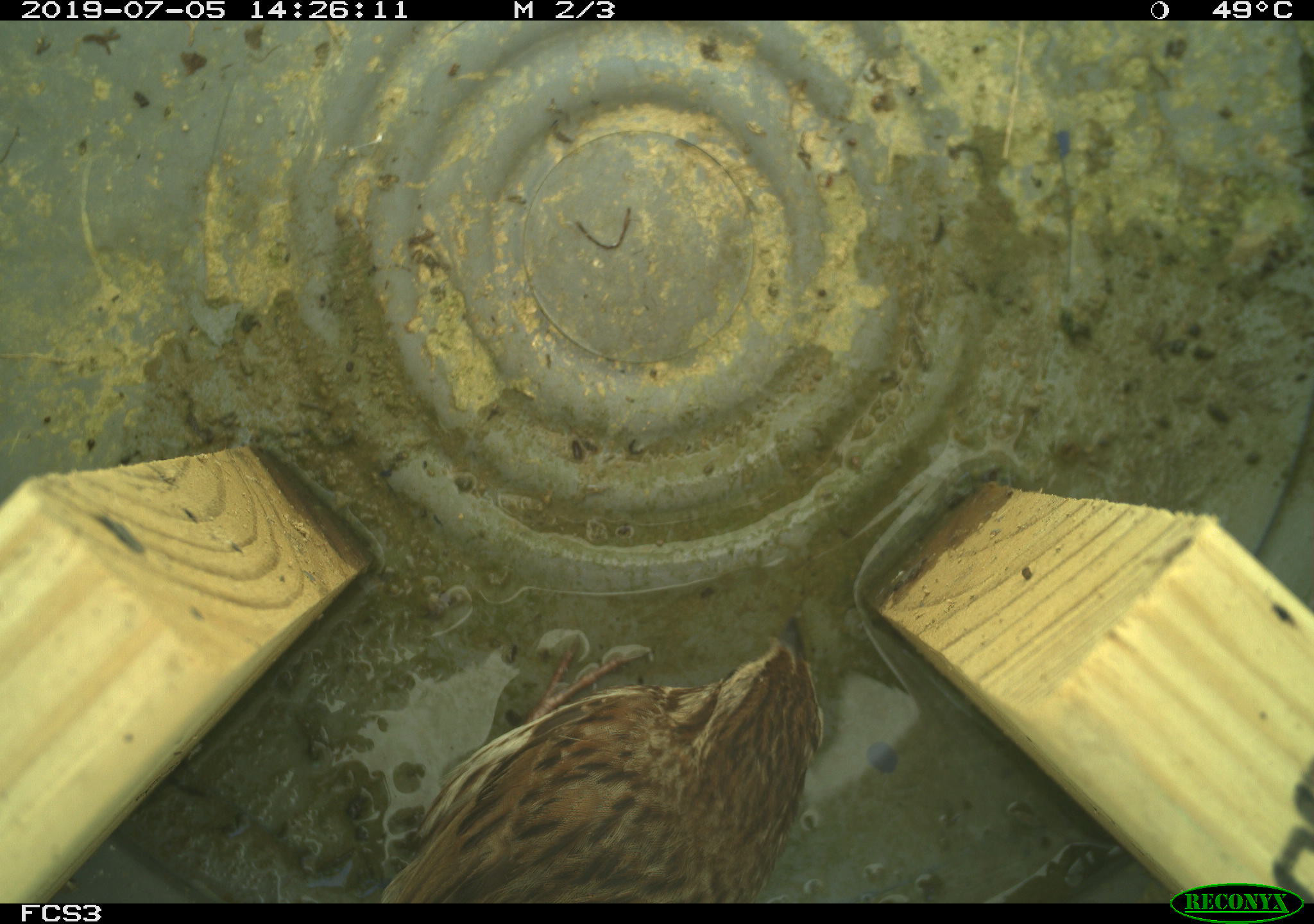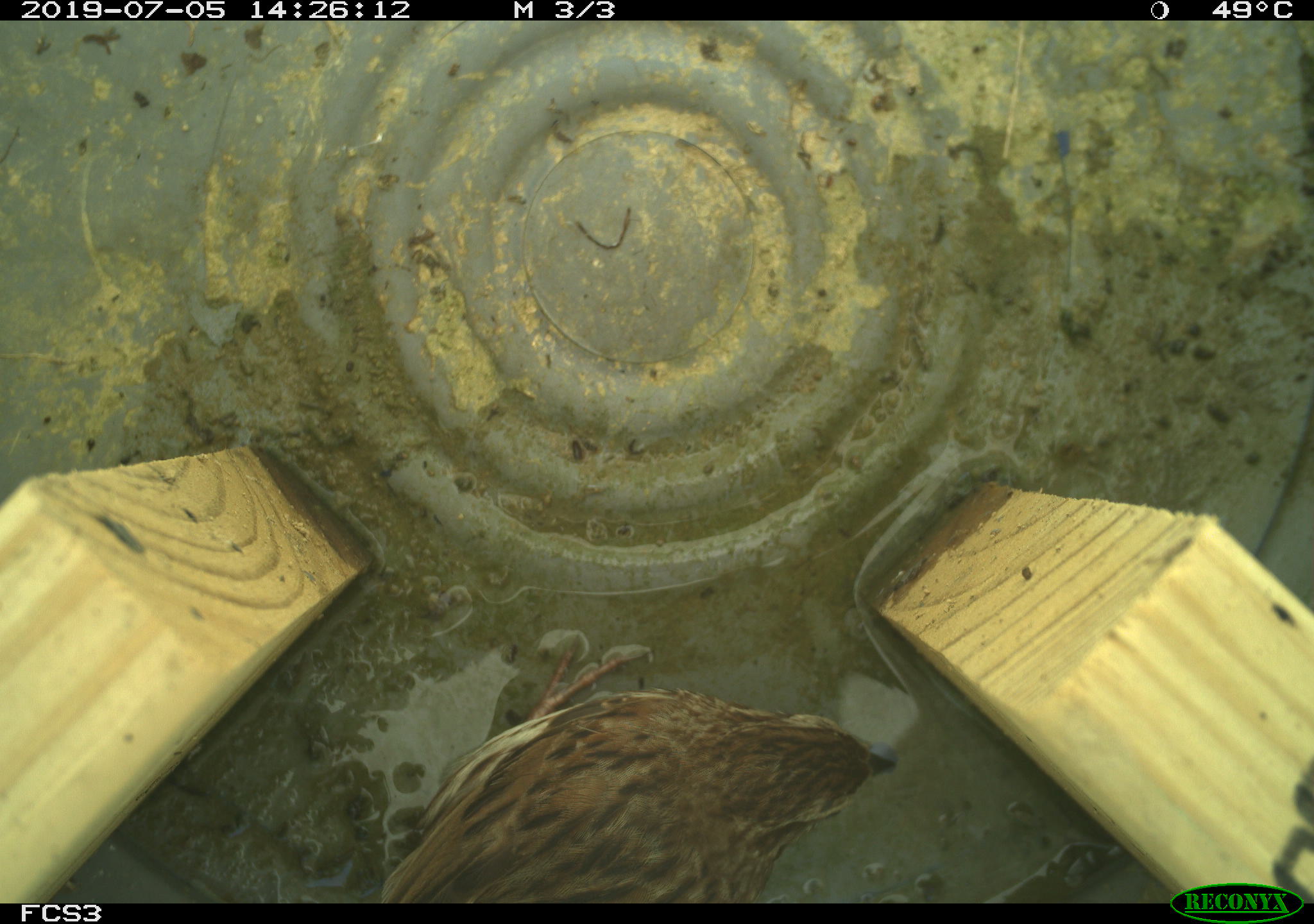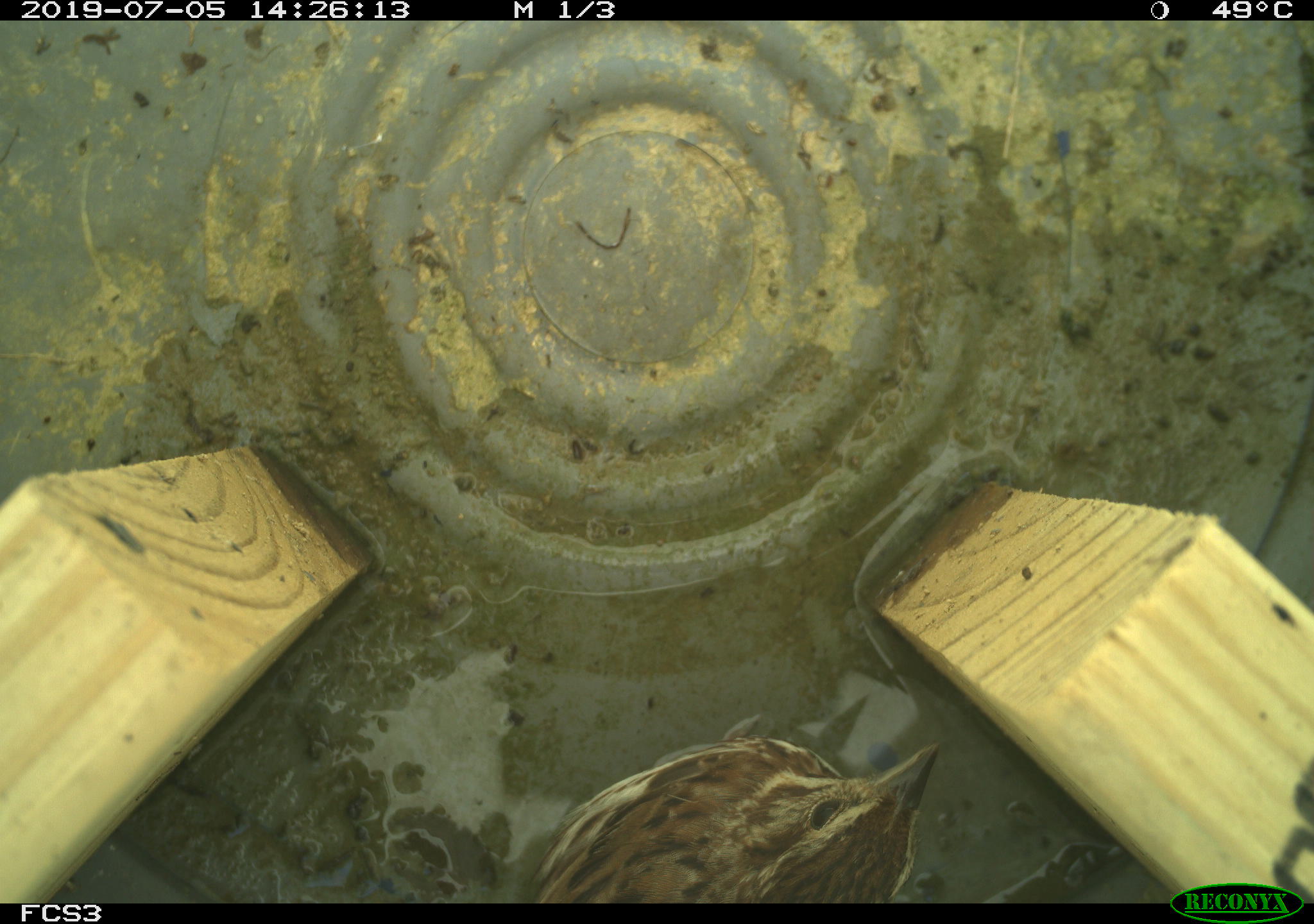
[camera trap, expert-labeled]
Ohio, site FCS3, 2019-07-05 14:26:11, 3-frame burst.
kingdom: Animalia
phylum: Chordata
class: Aves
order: Passeriformes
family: Passerellidae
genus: Melospiza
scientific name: Melospiza melodia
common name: song sparrow